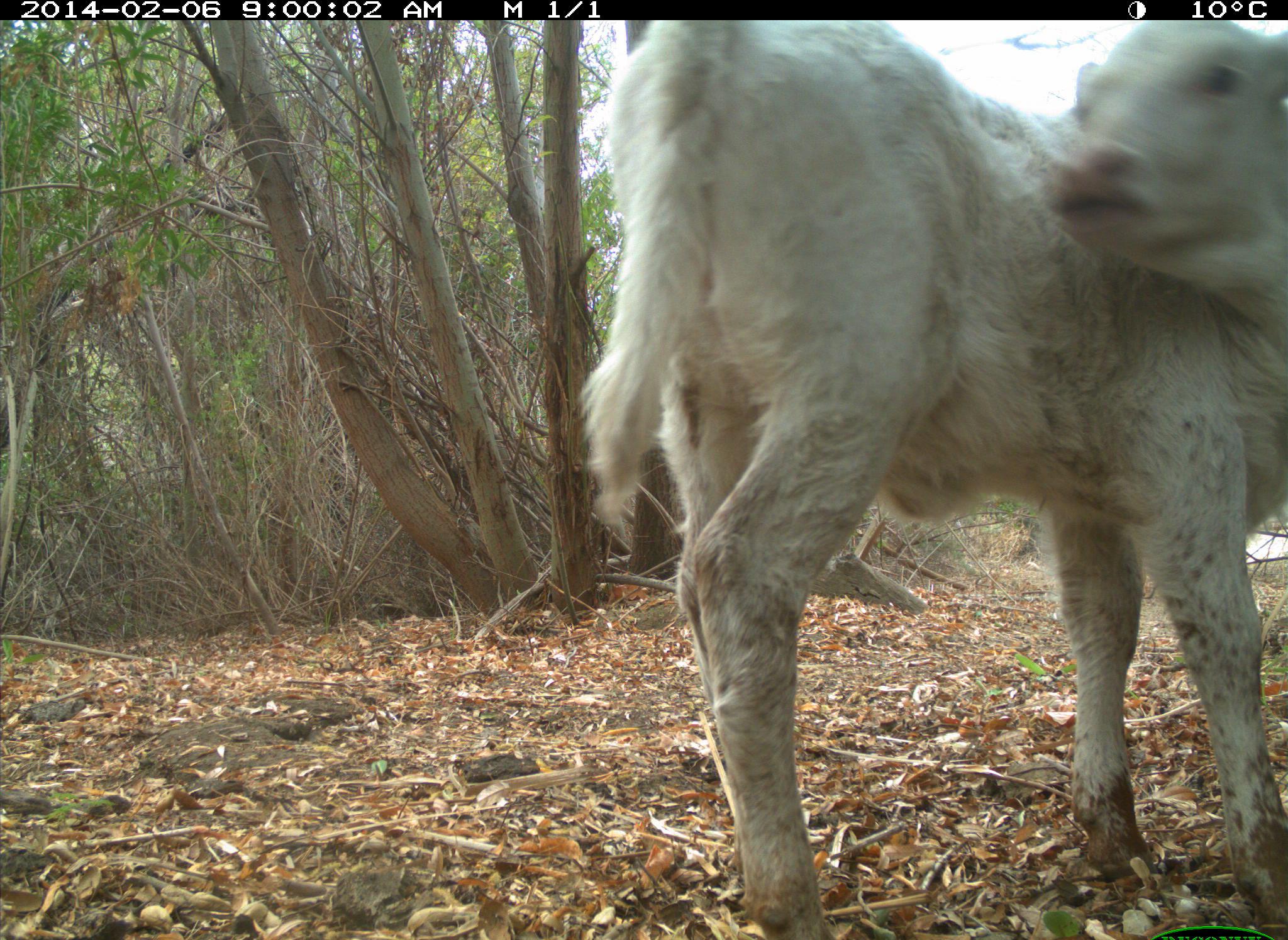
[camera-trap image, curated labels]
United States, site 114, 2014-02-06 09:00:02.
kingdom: Animalia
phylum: Chordata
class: Mammalia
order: Artiodactyla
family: Bovidae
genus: Bos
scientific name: Bos taurus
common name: cow